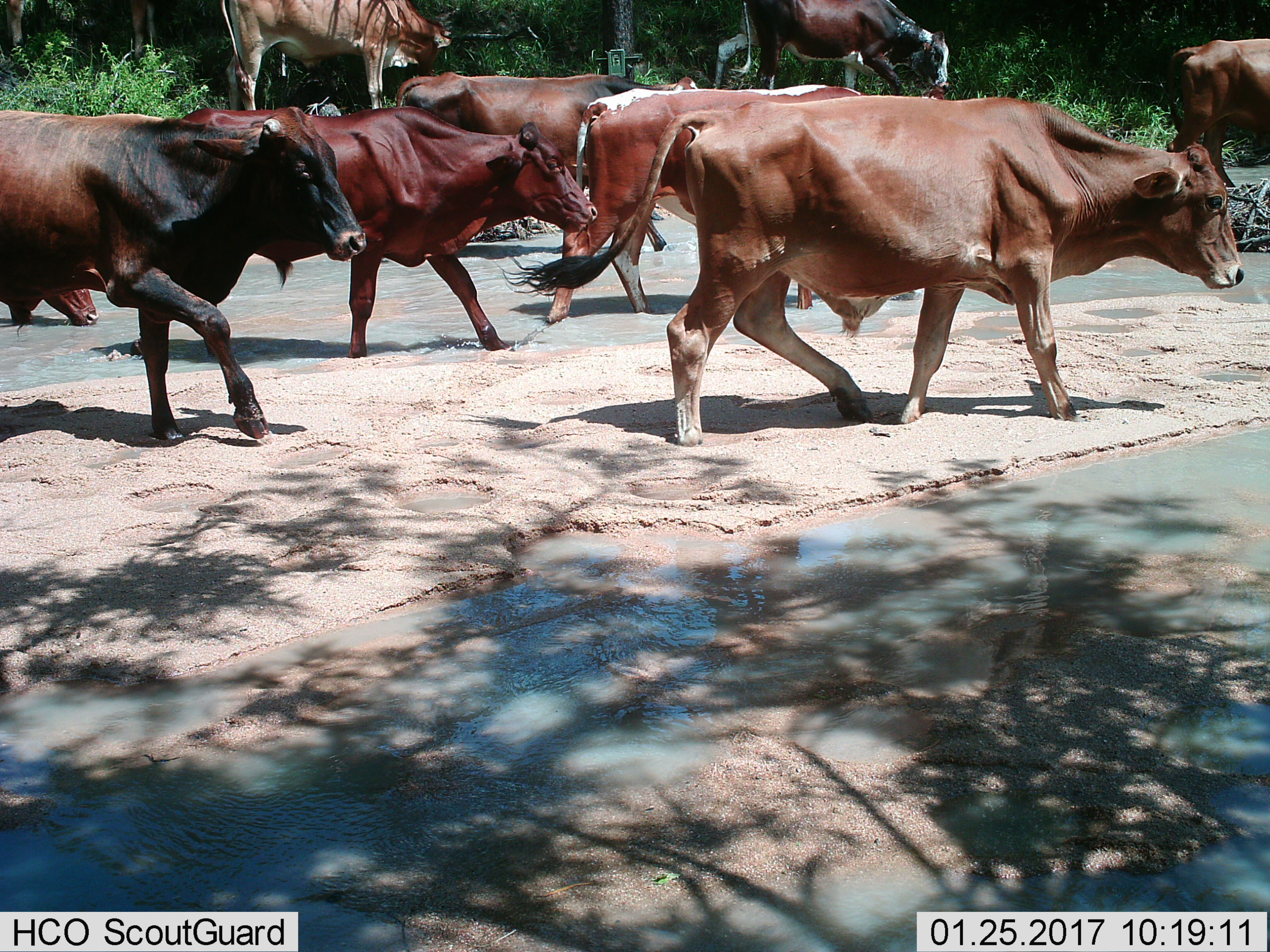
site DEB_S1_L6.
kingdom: Animalia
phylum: Chordata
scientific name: Vertebrata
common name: domestic animal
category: domesticanimal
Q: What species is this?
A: Domesticanimal (domestic animal) (Vertebrata).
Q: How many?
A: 9.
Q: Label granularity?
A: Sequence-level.